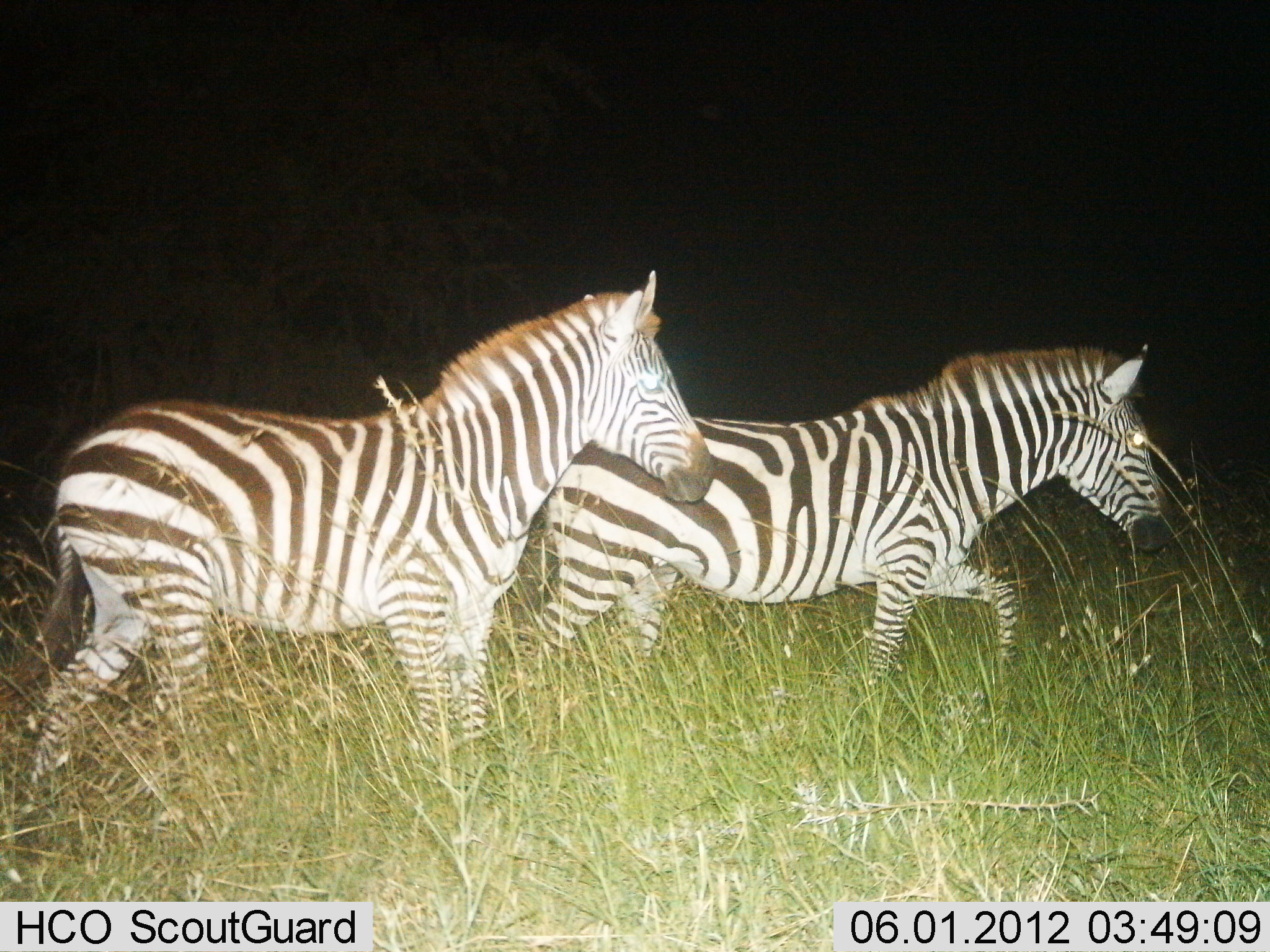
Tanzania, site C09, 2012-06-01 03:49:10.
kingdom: Animalia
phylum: Chordata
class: Mammalia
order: Perissodactyla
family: Equidae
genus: Equus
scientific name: Equus quagga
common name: plains zebra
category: zebra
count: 2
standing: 0%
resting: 0%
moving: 100%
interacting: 0%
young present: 0%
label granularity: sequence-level